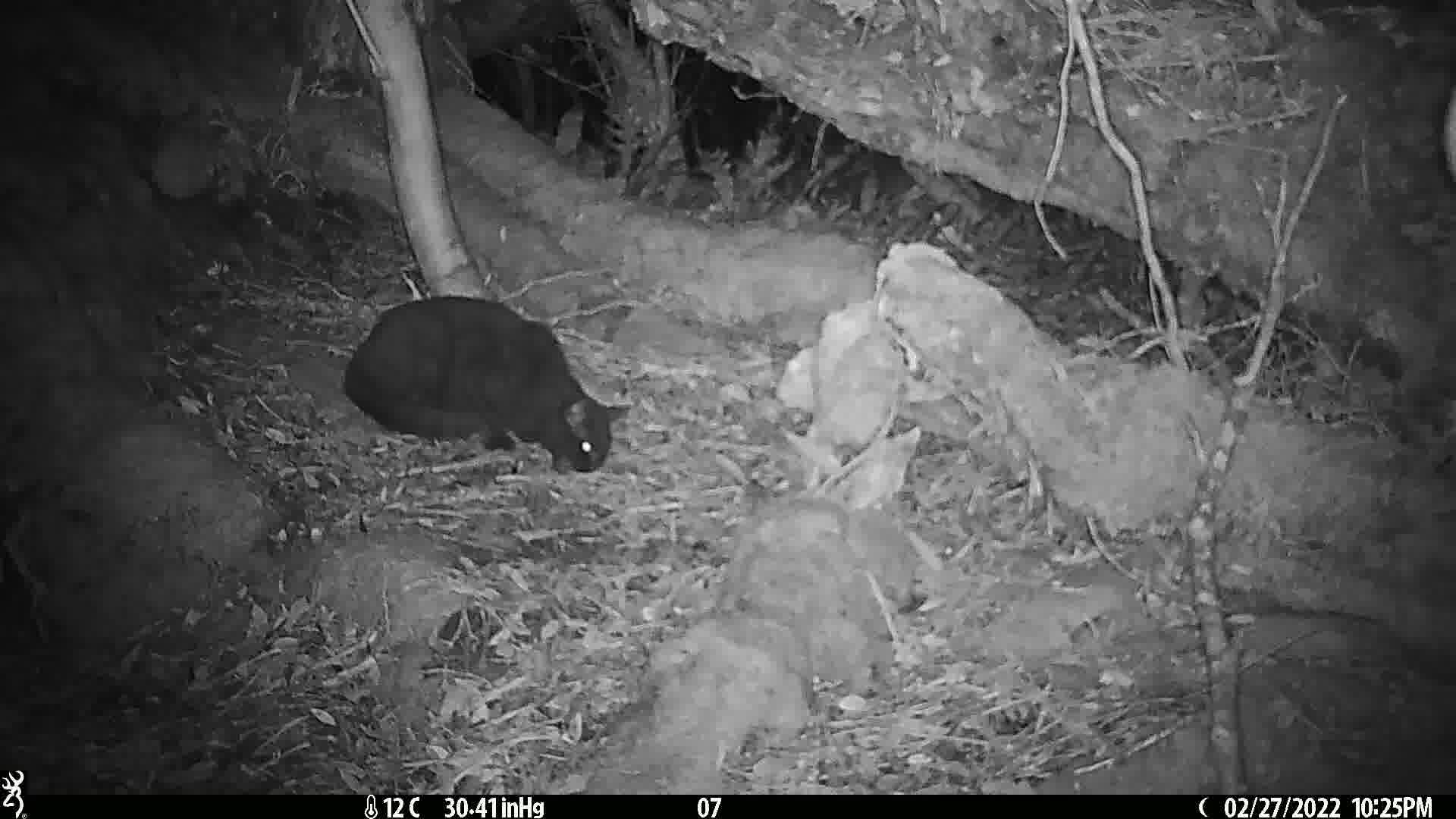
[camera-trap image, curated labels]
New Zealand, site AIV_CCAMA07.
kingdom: Animalia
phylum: Chordata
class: Mammalia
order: Carnivora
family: Felidae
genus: Felis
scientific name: Felis catus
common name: domestic cat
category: cat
Cat (domestic cat) (Felis catus).